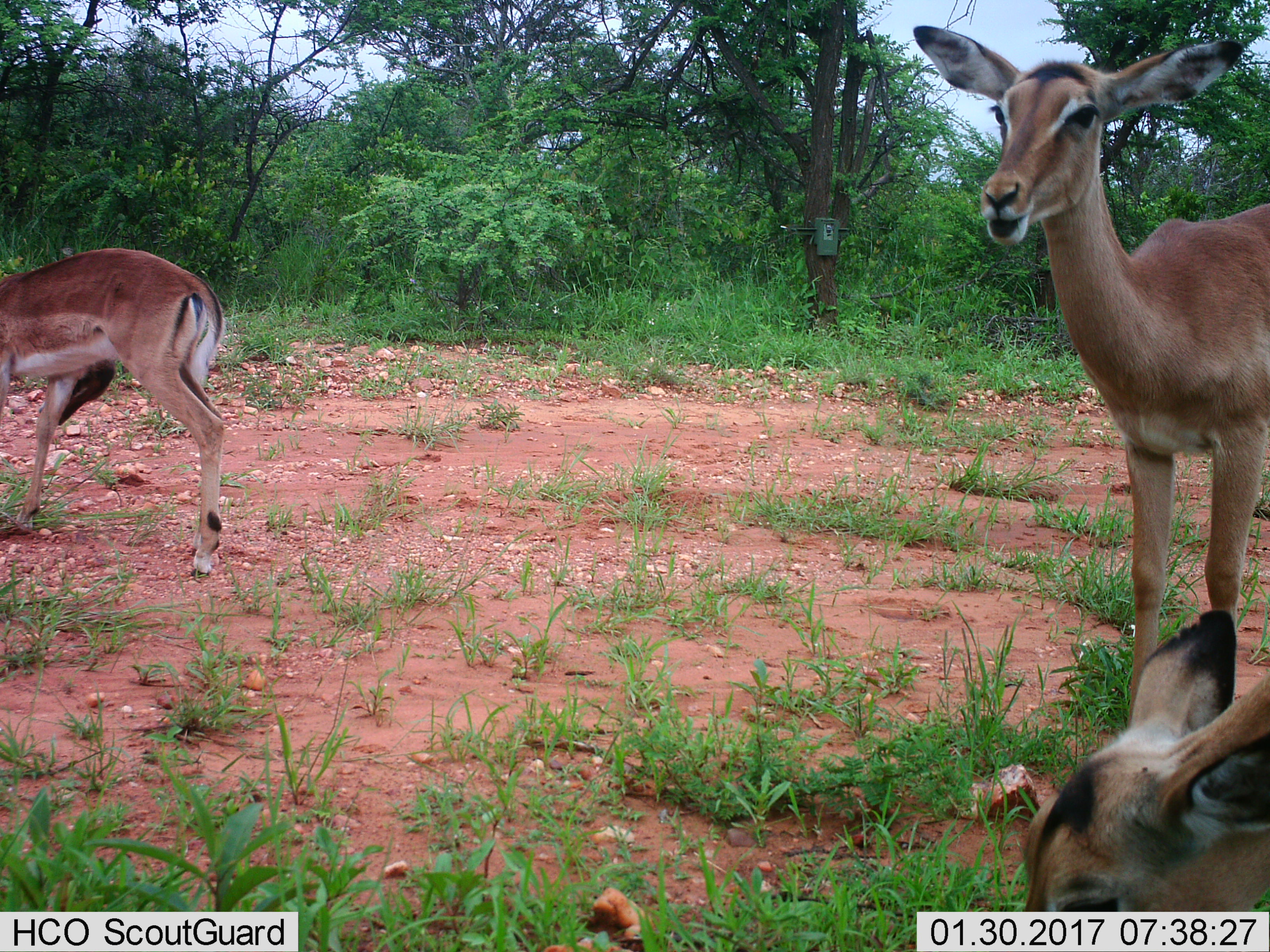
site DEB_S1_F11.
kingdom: Animalia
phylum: Chordata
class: Mammalia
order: Artiodactyla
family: Bovidae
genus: Aepyceros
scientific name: Aepyceros melampus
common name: impala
Impala (Aepyceros melampus), count 3. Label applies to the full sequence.